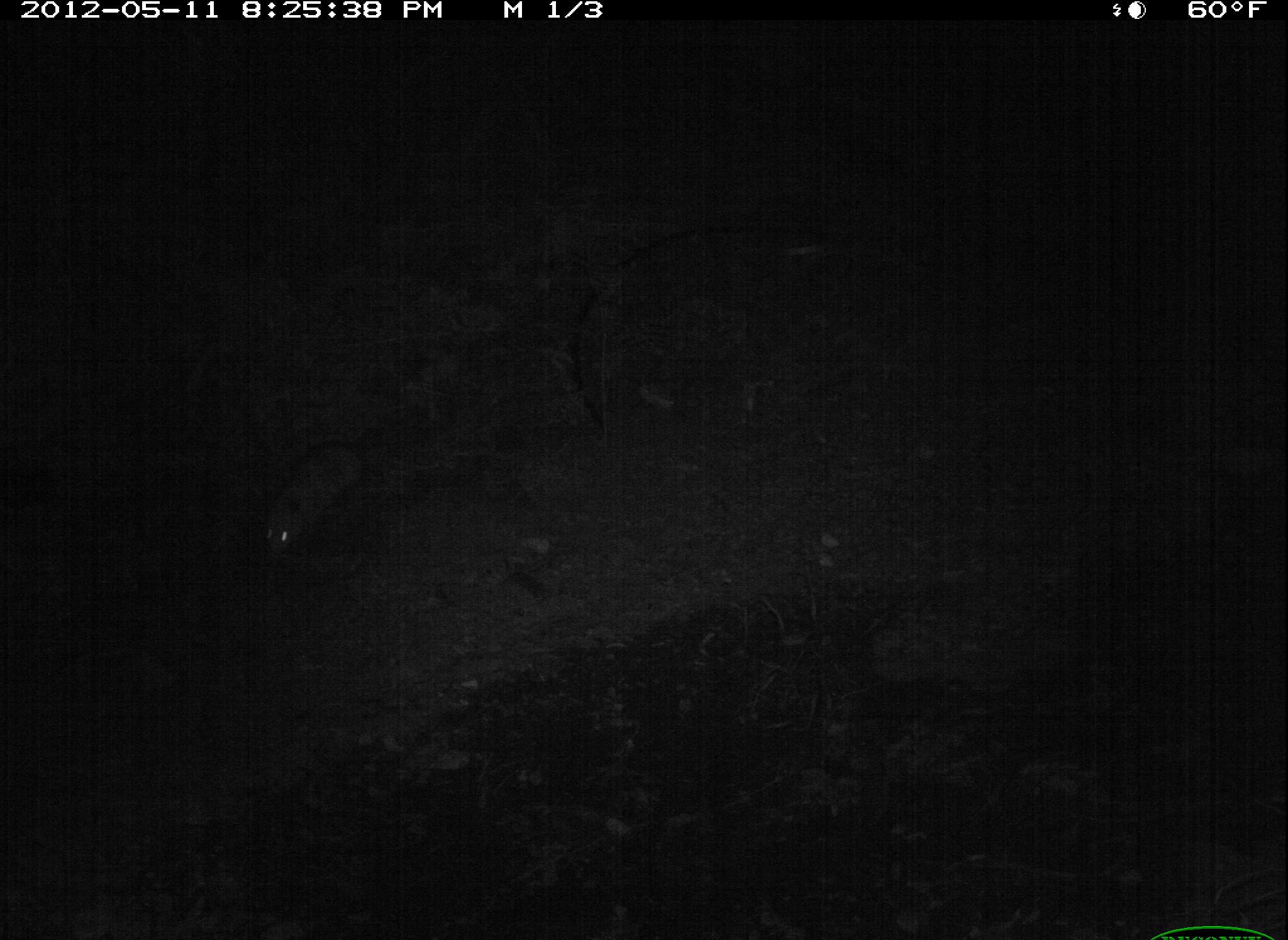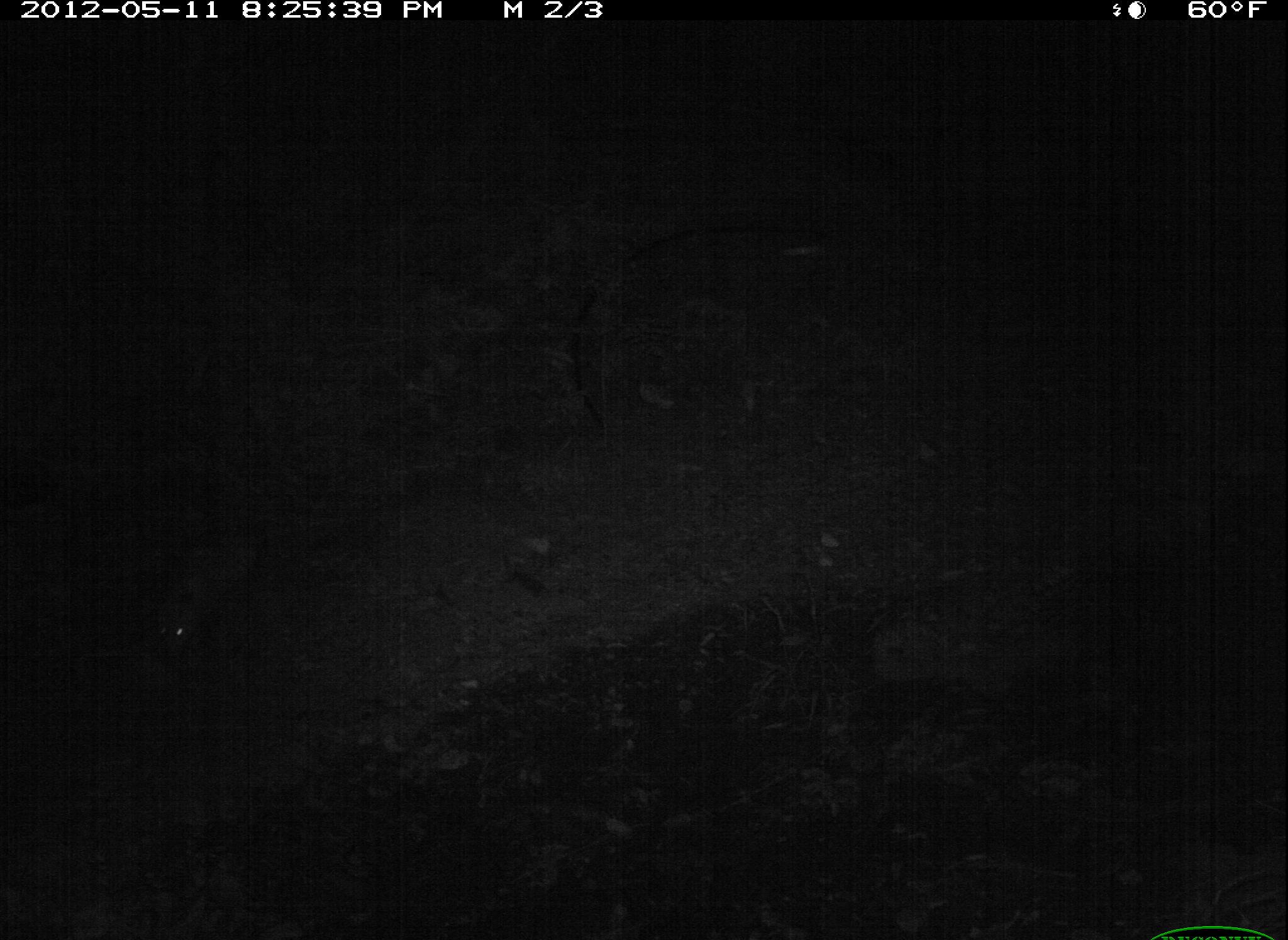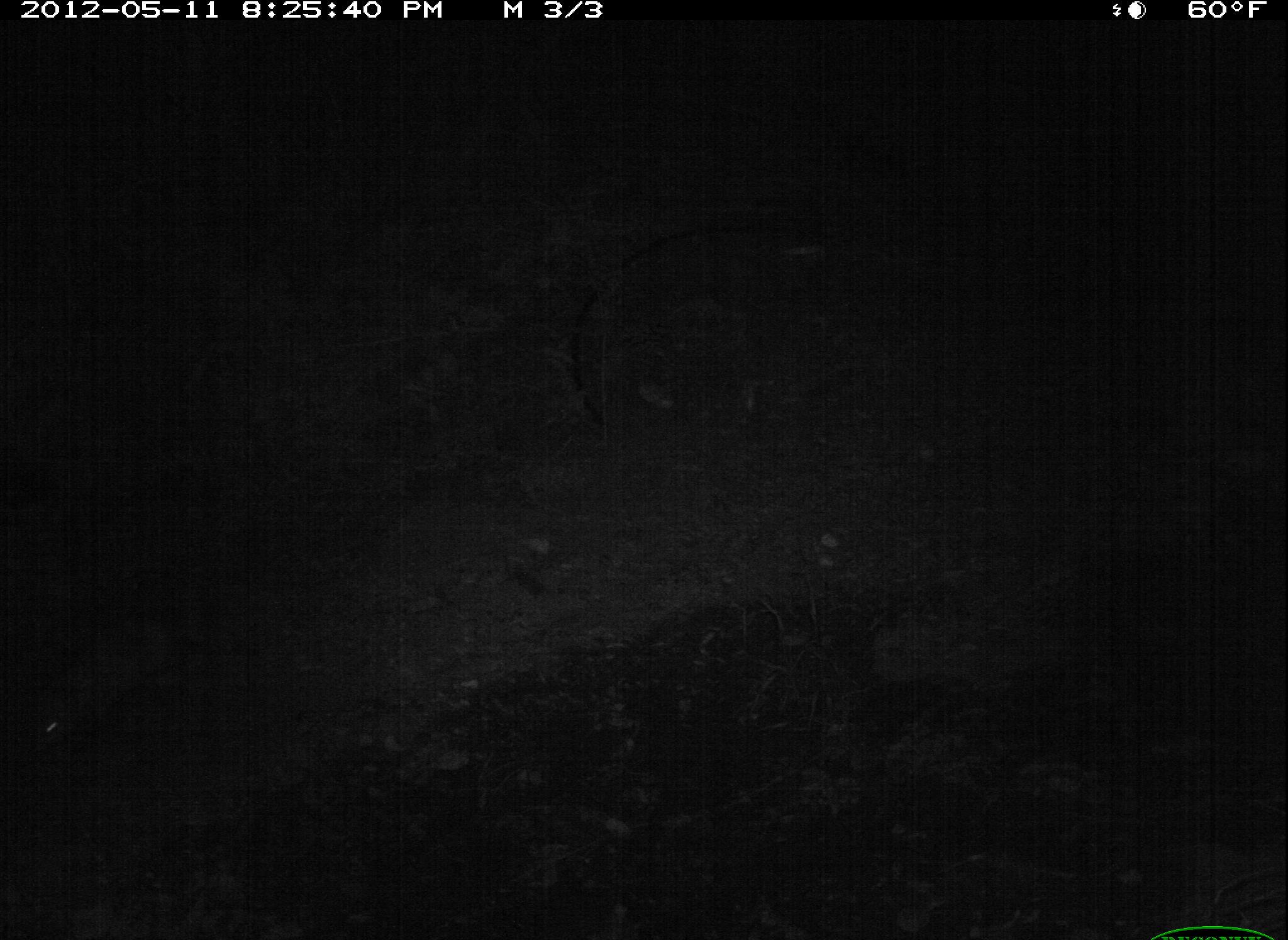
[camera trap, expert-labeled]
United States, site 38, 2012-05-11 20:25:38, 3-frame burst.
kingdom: Animalia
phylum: Chordata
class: Mammalia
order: Didelphimorphia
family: Didelphidae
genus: Didelphis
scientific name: Didelphis virginiana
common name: virginia opossum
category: opossum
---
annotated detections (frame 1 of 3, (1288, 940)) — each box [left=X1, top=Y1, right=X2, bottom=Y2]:
opossum: [left=233, top=422, right=425, bottom=567]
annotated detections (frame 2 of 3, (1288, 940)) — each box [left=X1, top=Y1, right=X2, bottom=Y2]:
opossum: [left=137, top=527, right=298, bottom=673]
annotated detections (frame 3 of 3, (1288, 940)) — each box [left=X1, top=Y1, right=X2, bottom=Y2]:
opossum: [left=13, top=607, right=203, bottom=763]